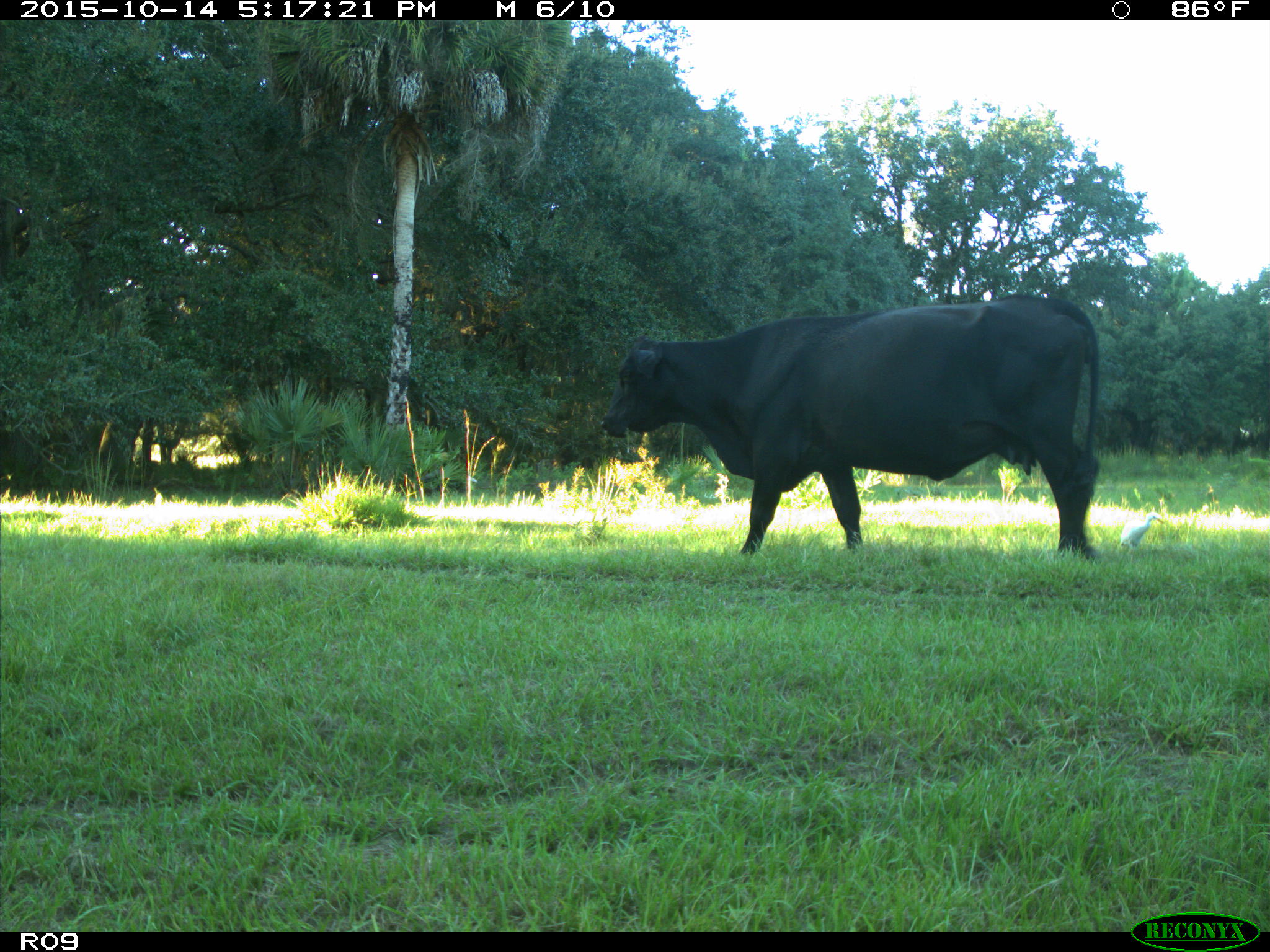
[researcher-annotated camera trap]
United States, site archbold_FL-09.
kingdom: Animalia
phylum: Chordata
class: Mammalia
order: Artiodactyla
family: Bovidae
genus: Bos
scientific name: Bos taurus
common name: domestic cow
Bos taurus (domestic cow).